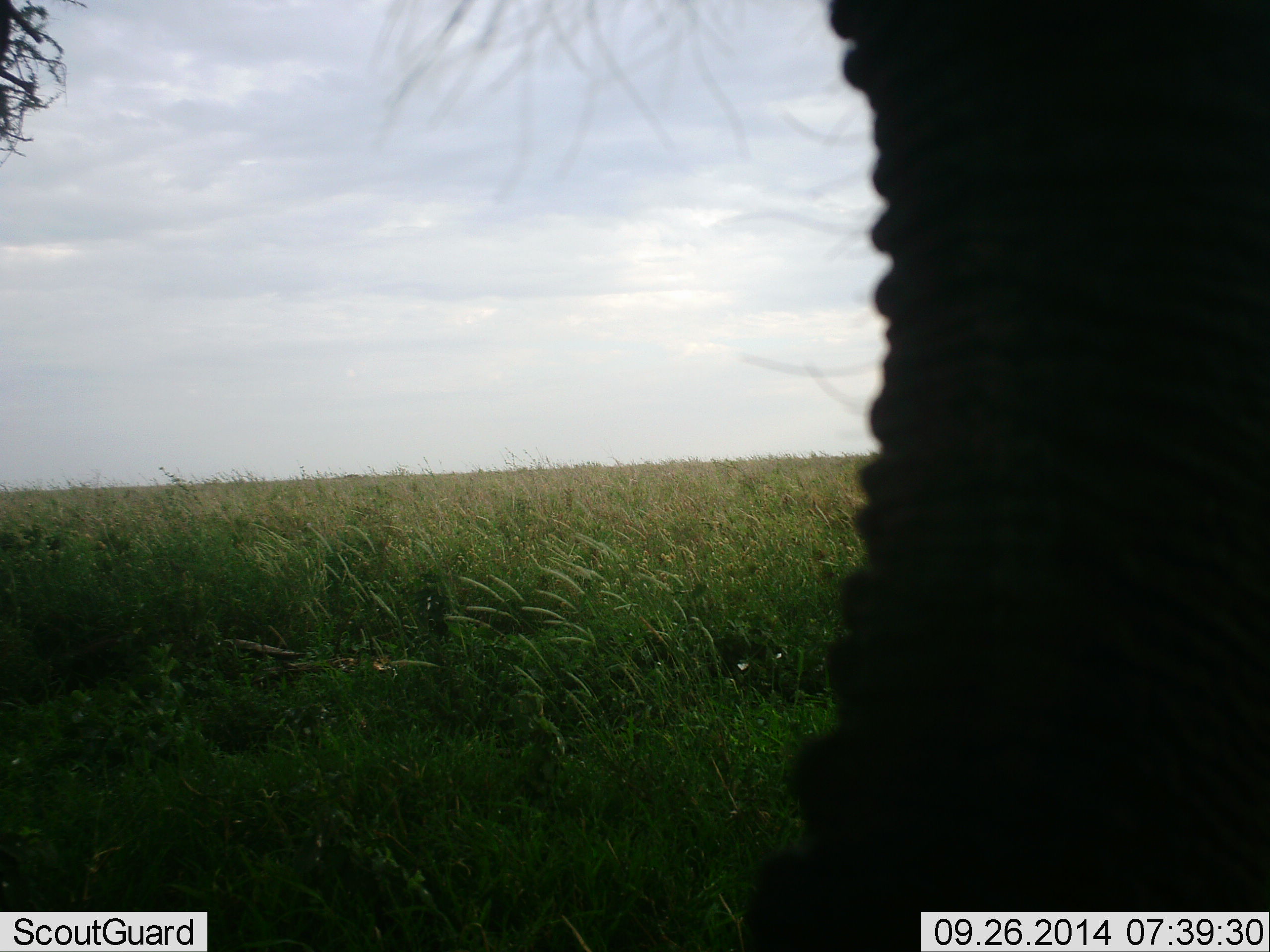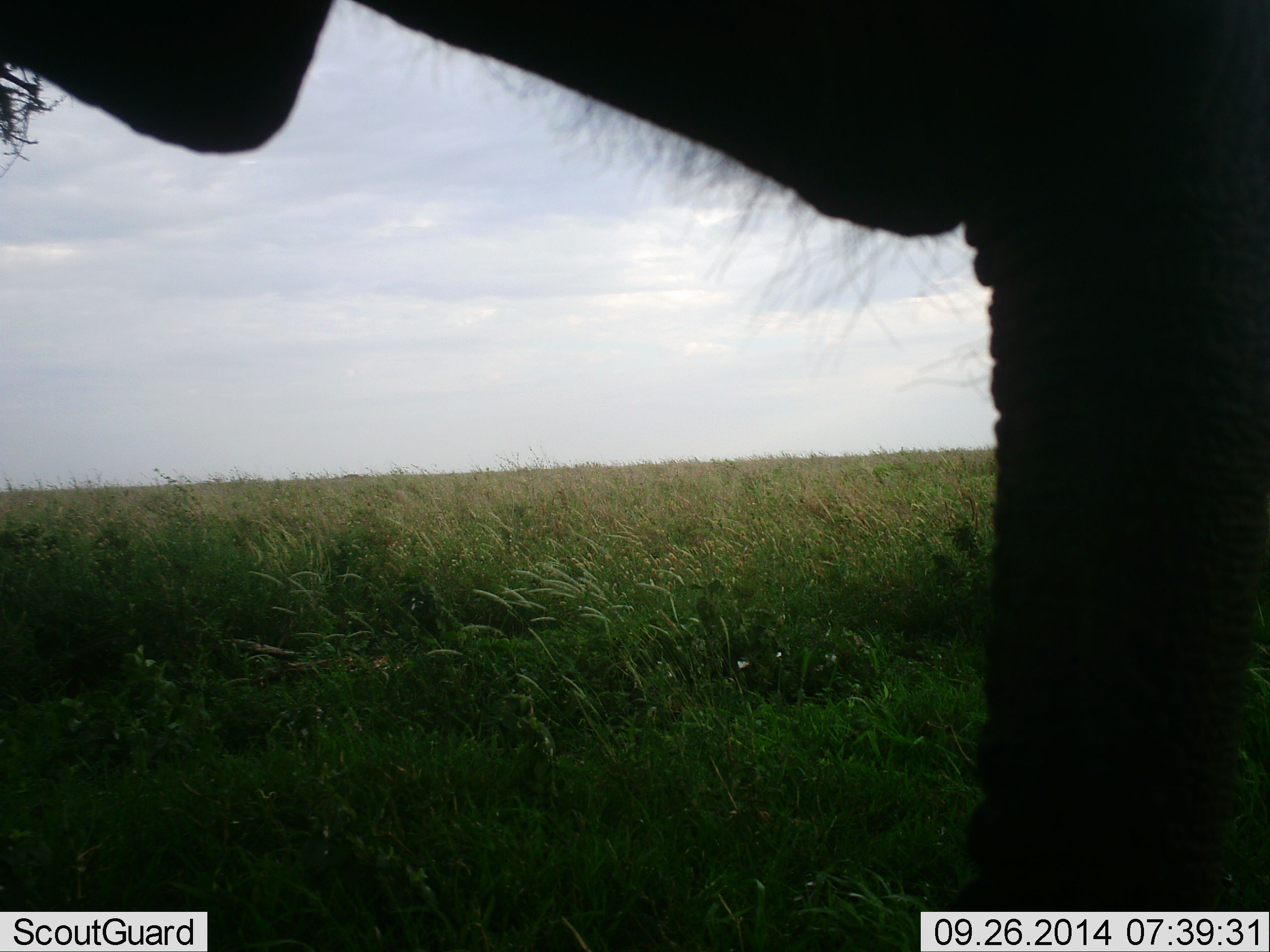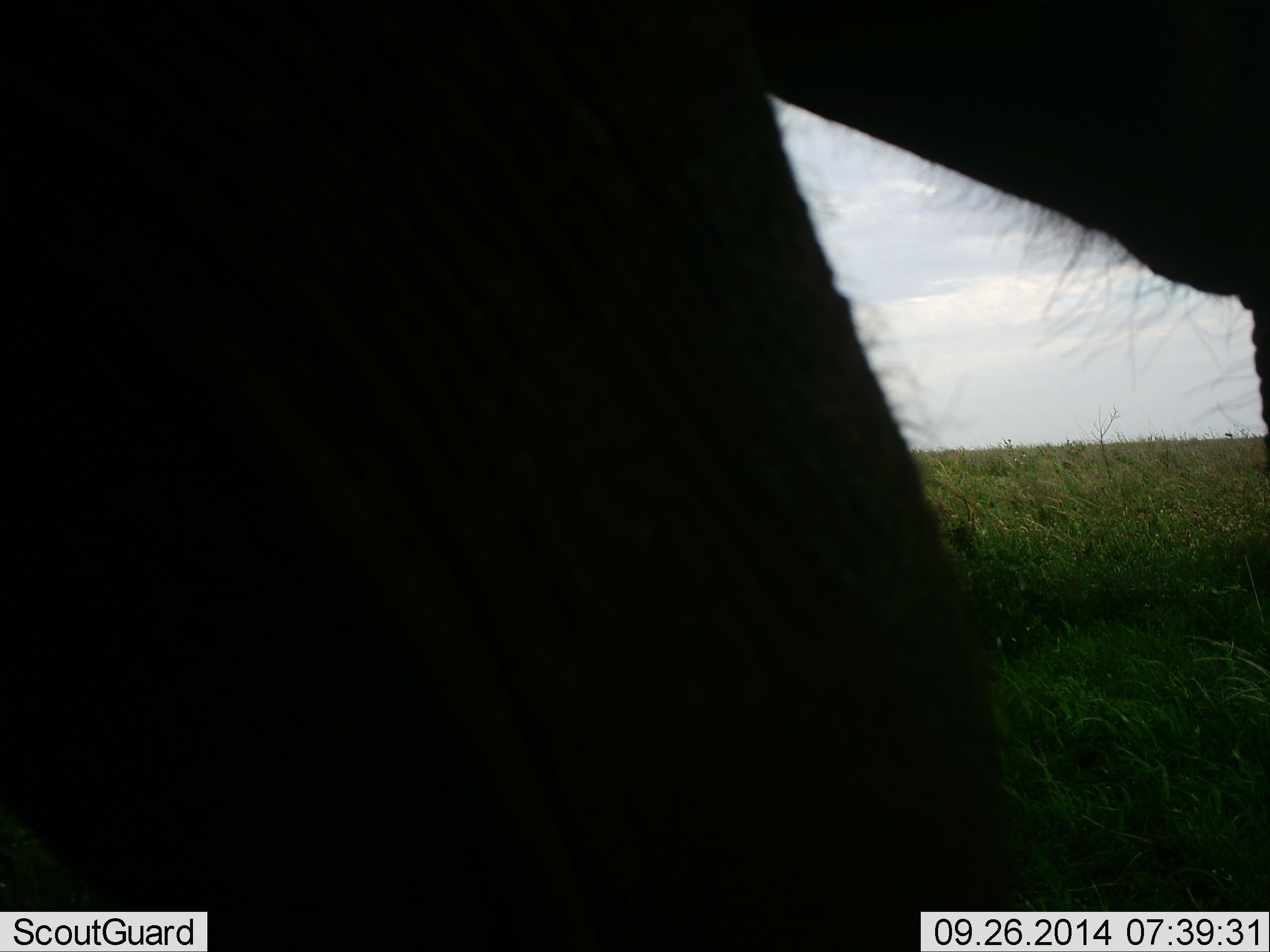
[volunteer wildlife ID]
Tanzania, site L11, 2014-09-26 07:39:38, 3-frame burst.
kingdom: Animalia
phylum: Chordata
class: Mammalia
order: Proboscidea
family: Elephantidae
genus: Loxodonta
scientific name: Loxodonta africana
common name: african bush elephant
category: elephant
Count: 1.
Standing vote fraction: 60%.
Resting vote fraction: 0%.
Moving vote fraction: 30%.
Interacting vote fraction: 0%.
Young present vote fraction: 0%.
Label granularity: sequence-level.